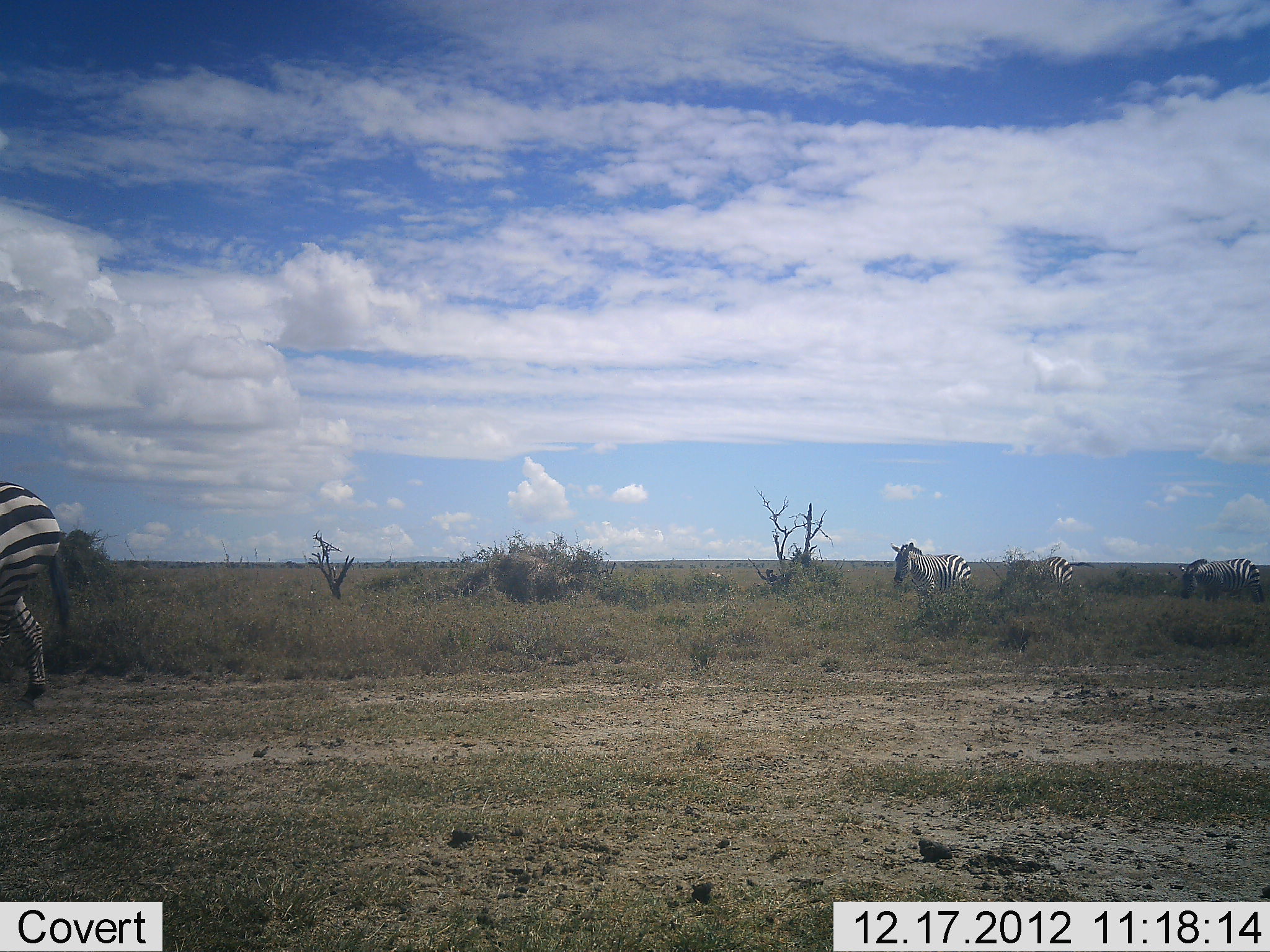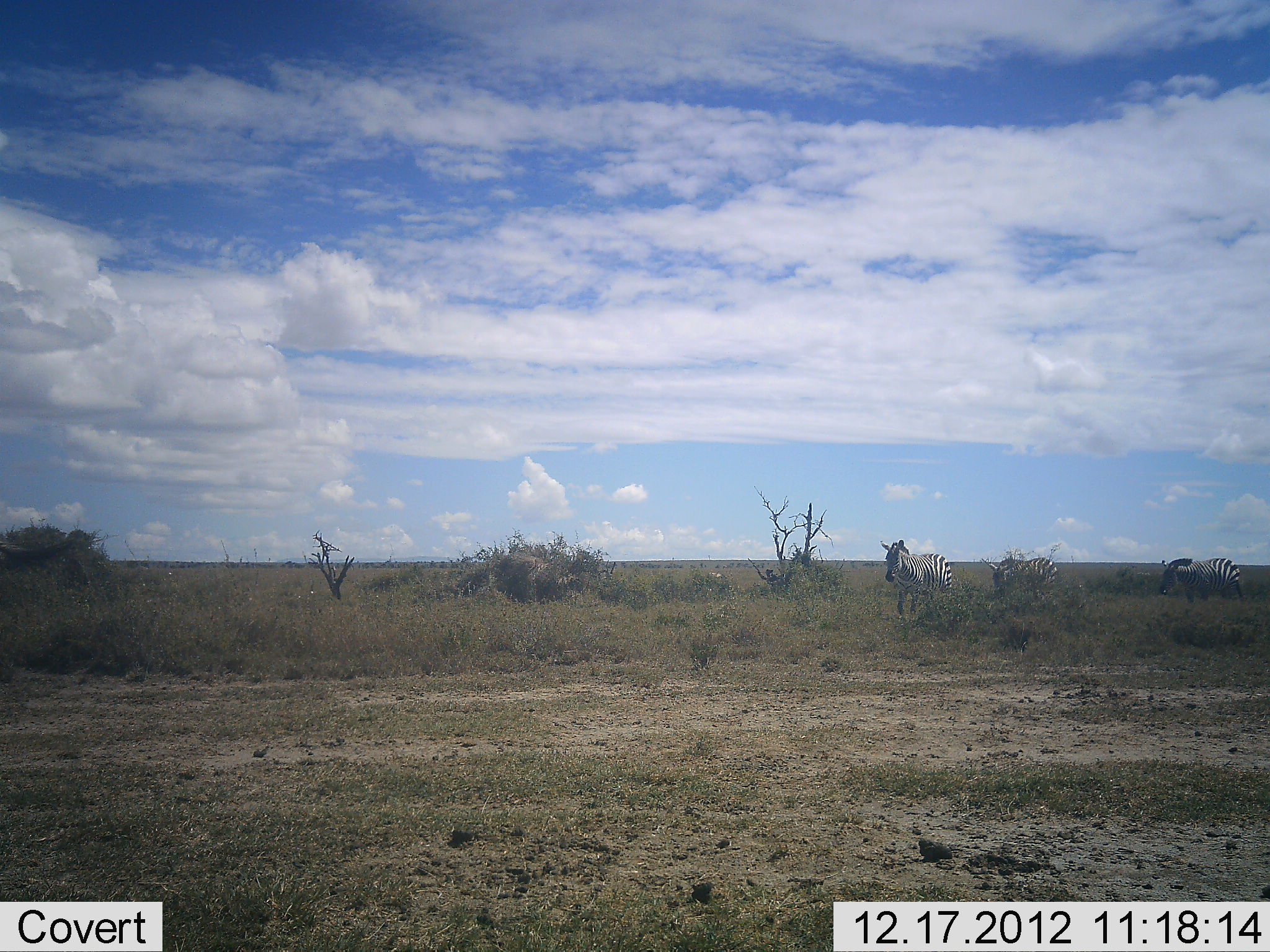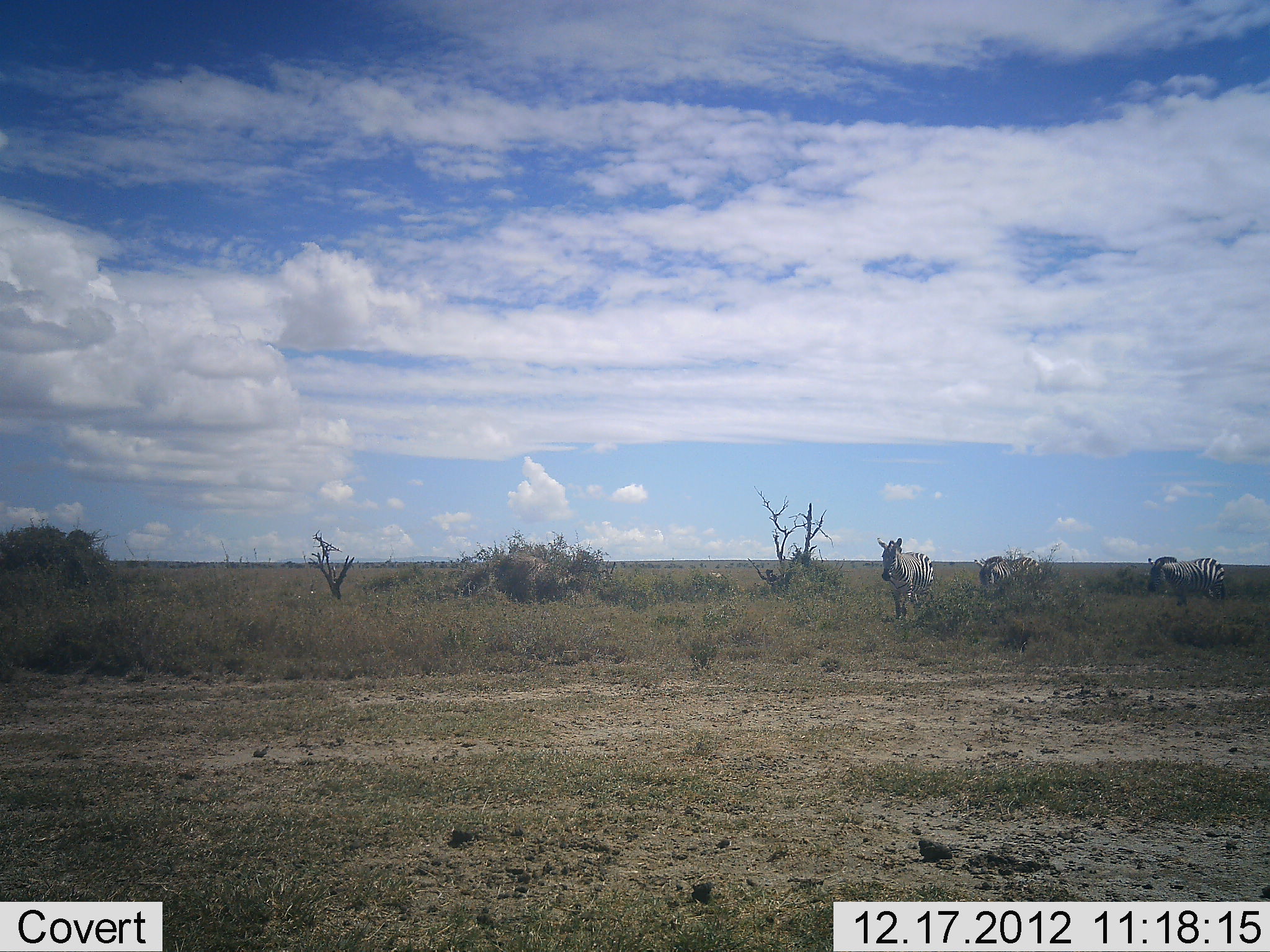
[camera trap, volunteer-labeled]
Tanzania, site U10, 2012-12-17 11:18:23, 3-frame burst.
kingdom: Animalia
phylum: Chordata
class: Mammalia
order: Perissodactyla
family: Equidae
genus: Equus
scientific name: Equus quagga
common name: plains zebra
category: zebra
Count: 4.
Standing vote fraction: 0%.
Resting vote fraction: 0%.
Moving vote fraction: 100%.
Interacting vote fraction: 0%.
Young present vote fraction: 0%.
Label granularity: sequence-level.